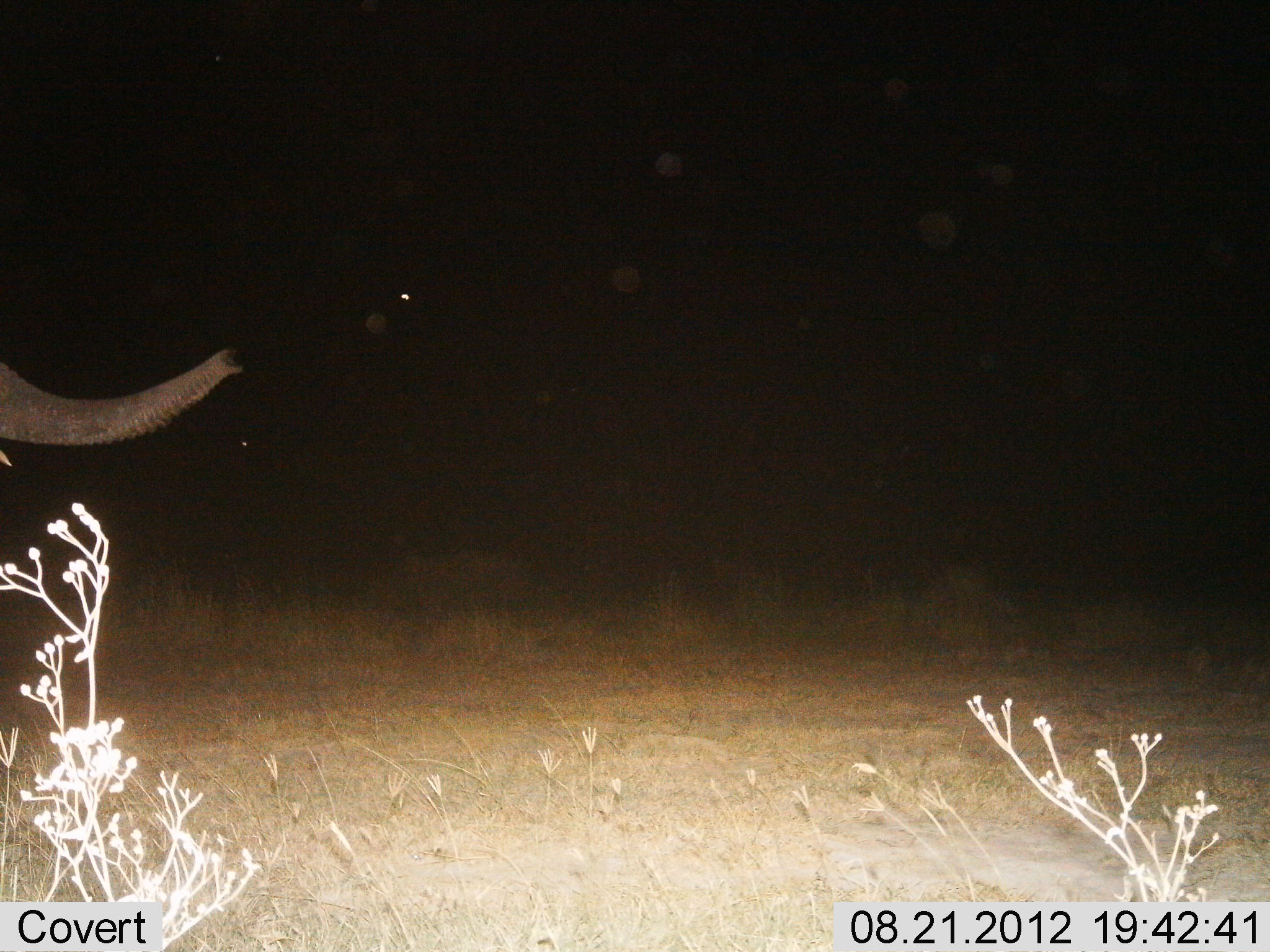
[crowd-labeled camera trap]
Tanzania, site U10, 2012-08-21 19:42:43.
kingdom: Animalia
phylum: Chordata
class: Mammalia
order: Proboscidea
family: Elephantidae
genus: Loxodonta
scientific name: Loxodonta africana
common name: african bush elephant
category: elephant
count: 1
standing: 50%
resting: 0%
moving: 50%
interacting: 0%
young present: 0%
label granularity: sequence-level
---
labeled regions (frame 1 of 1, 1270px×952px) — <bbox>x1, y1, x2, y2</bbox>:
animal: <bbox>0, 350, 248, 472</bbox>